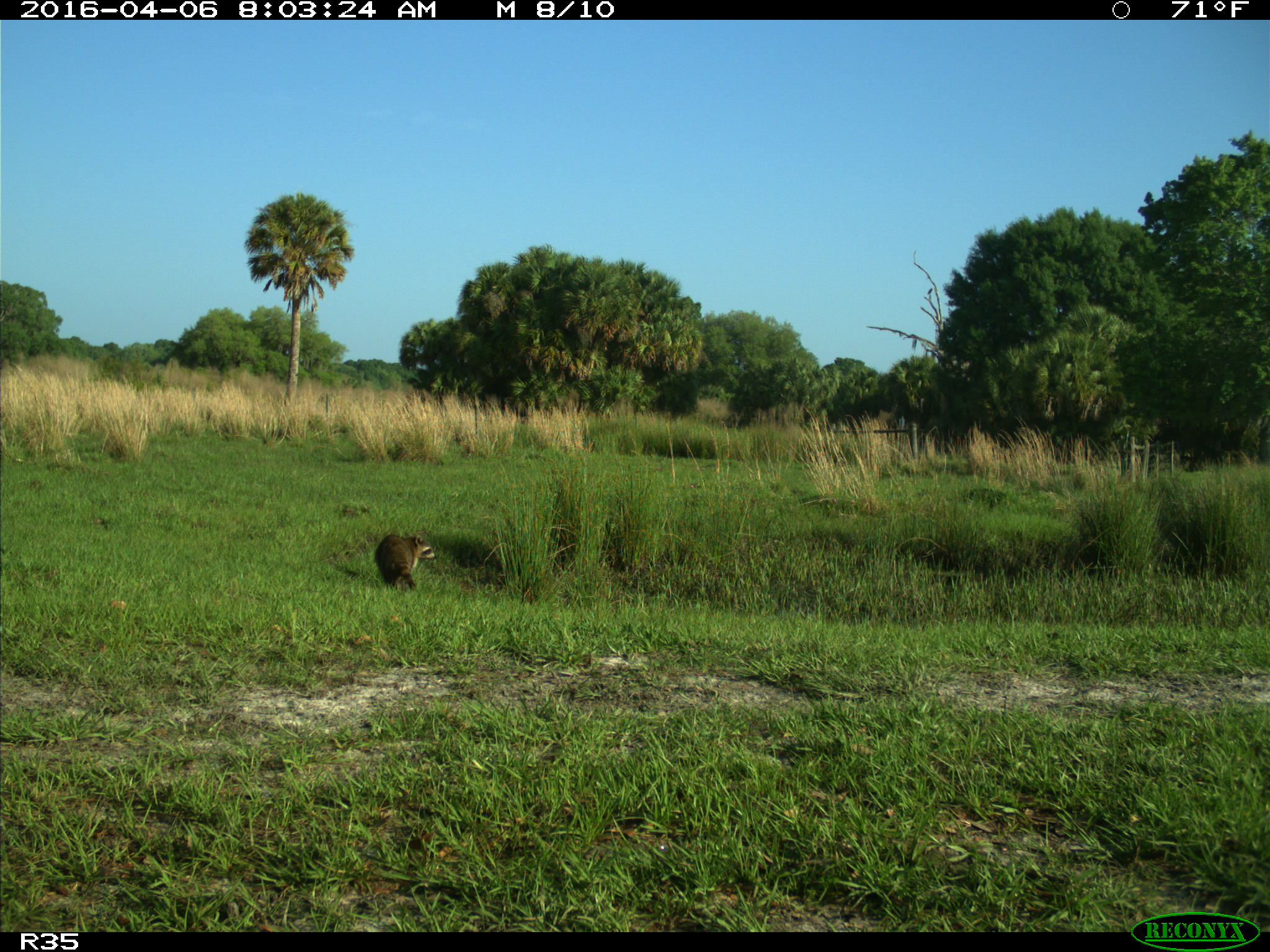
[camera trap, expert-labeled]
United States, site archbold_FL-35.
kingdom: Animalia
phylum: Chordata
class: Mammalia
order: Carnivora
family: Procyonidae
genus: Procyon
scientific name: Procyon lotor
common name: common raccoon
Procyon lotor (common raccoon).